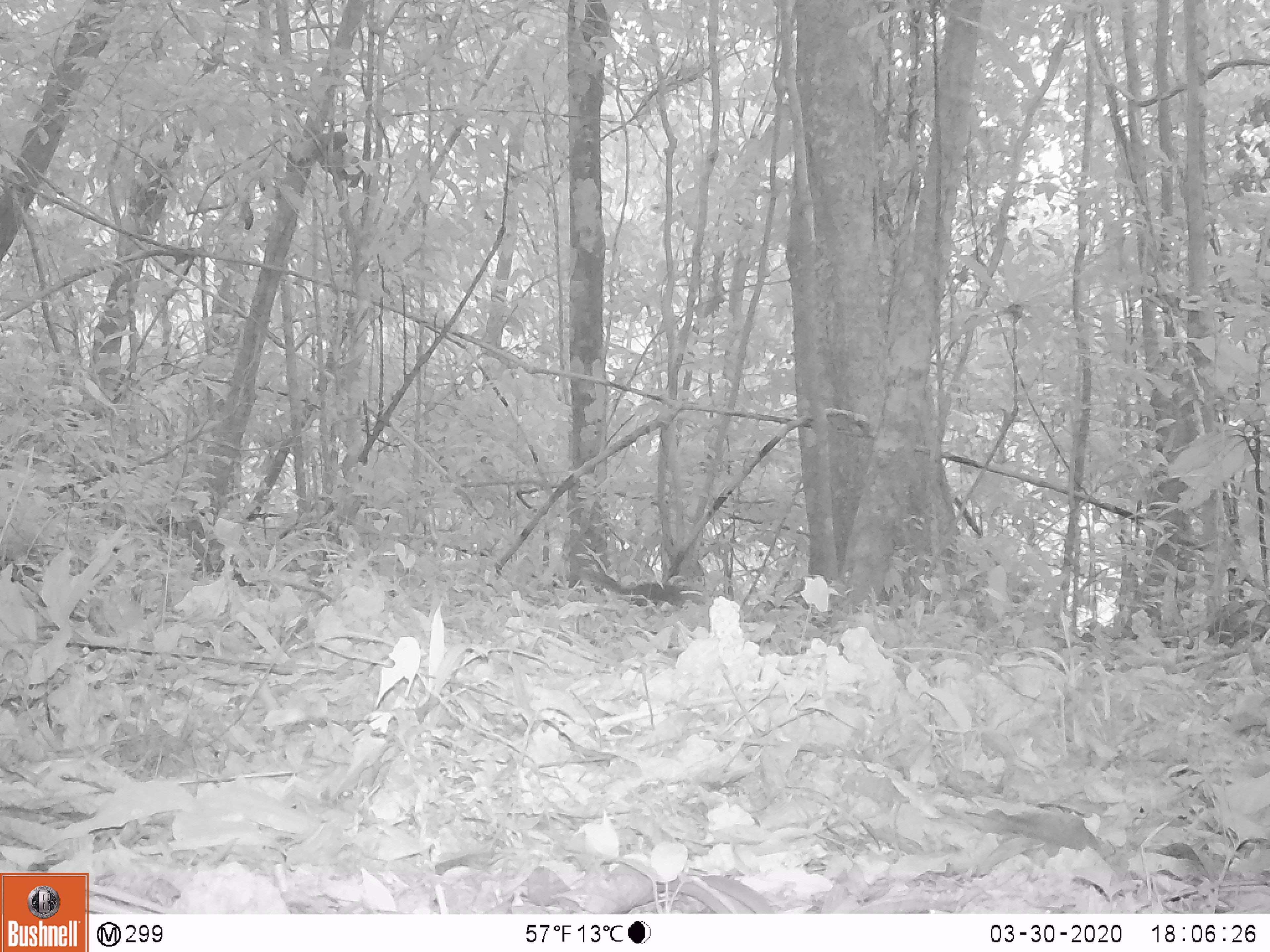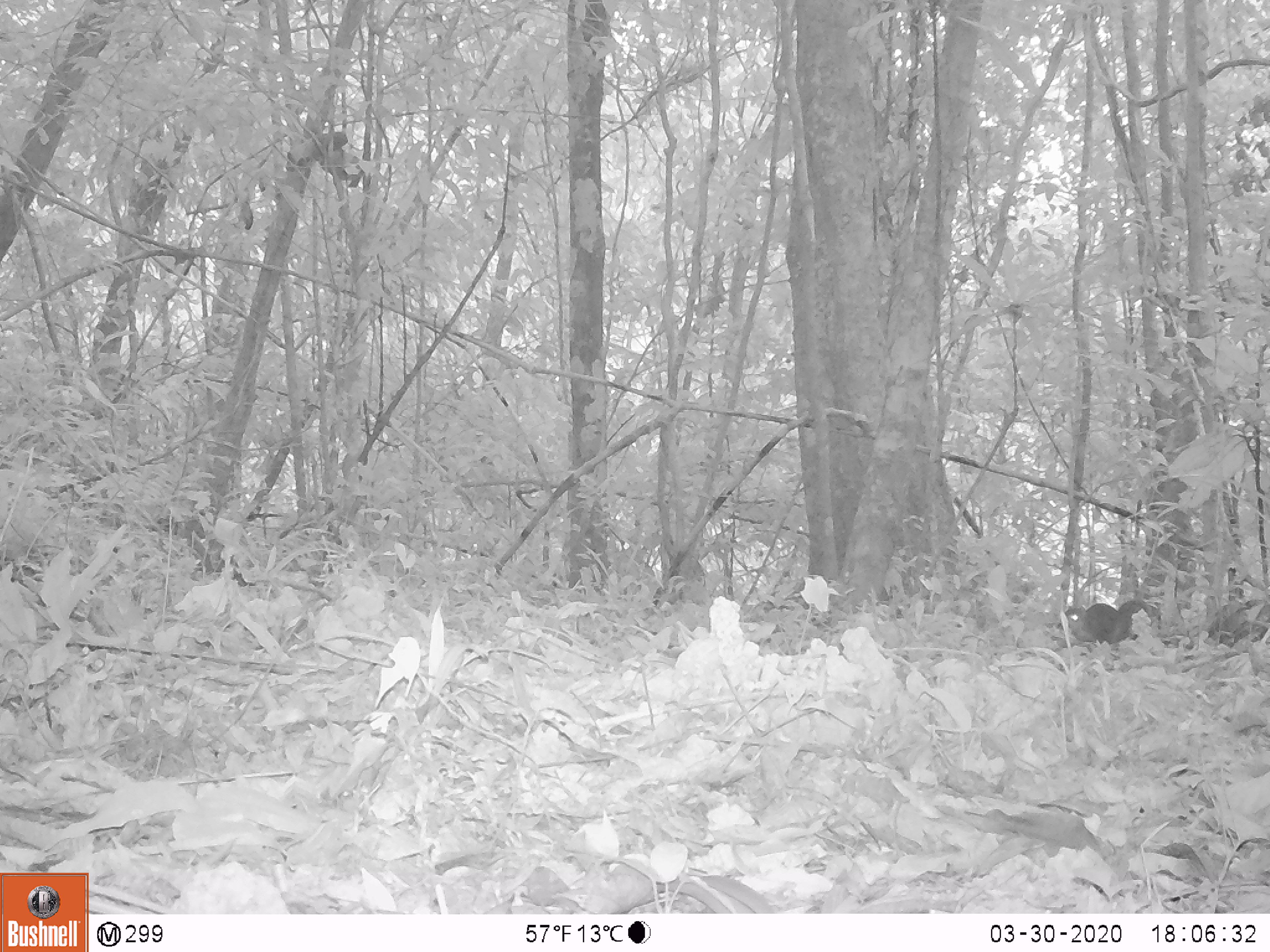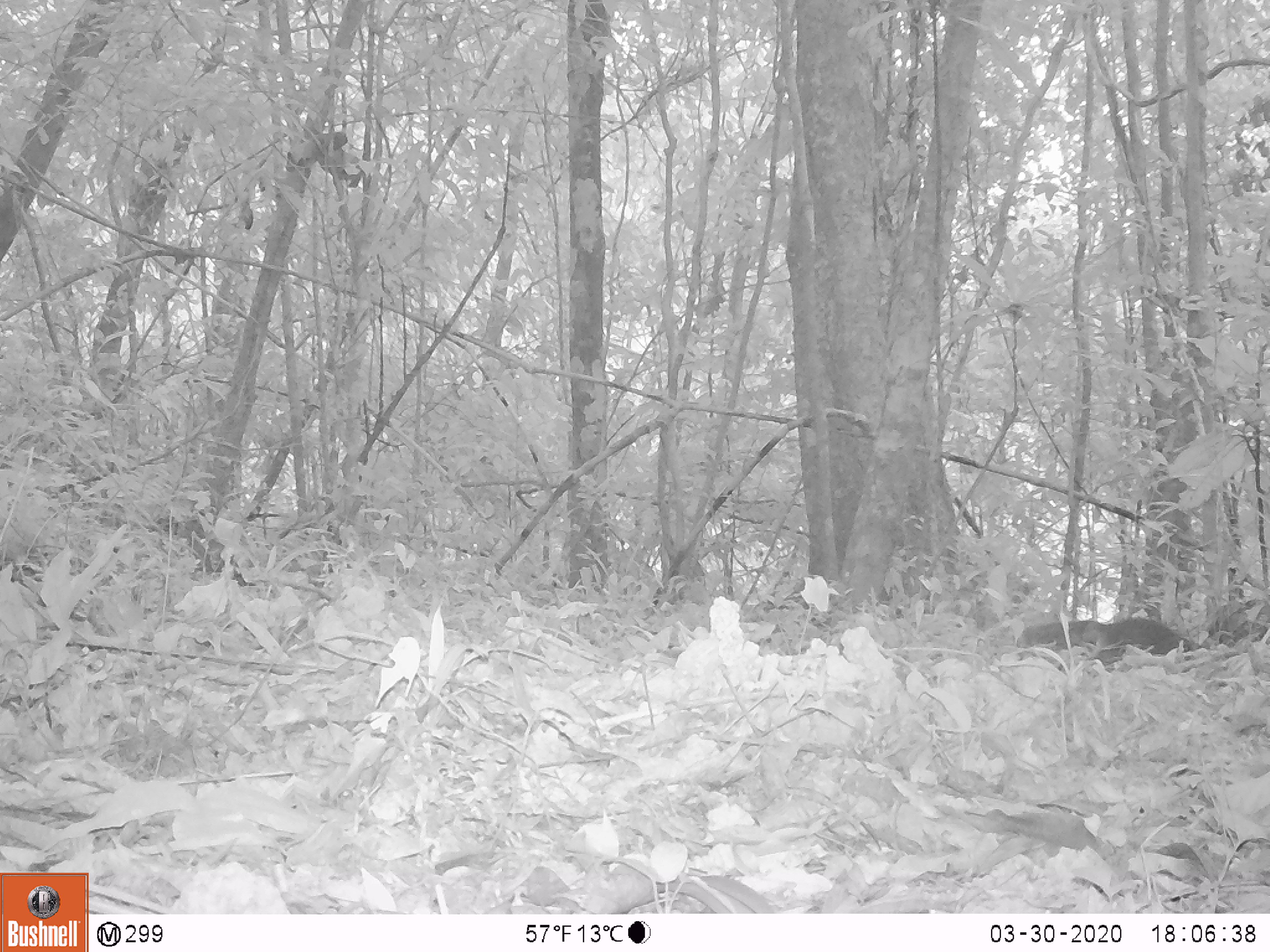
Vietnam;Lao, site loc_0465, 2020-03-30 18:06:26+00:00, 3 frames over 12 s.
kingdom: Animalia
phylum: Chordata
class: Mammalia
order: Rodentia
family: Sciuridae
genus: Dremomys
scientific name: Dremomys rufigenis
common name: red-cheeked squirrel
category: red cheeked squirrel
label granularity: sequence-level